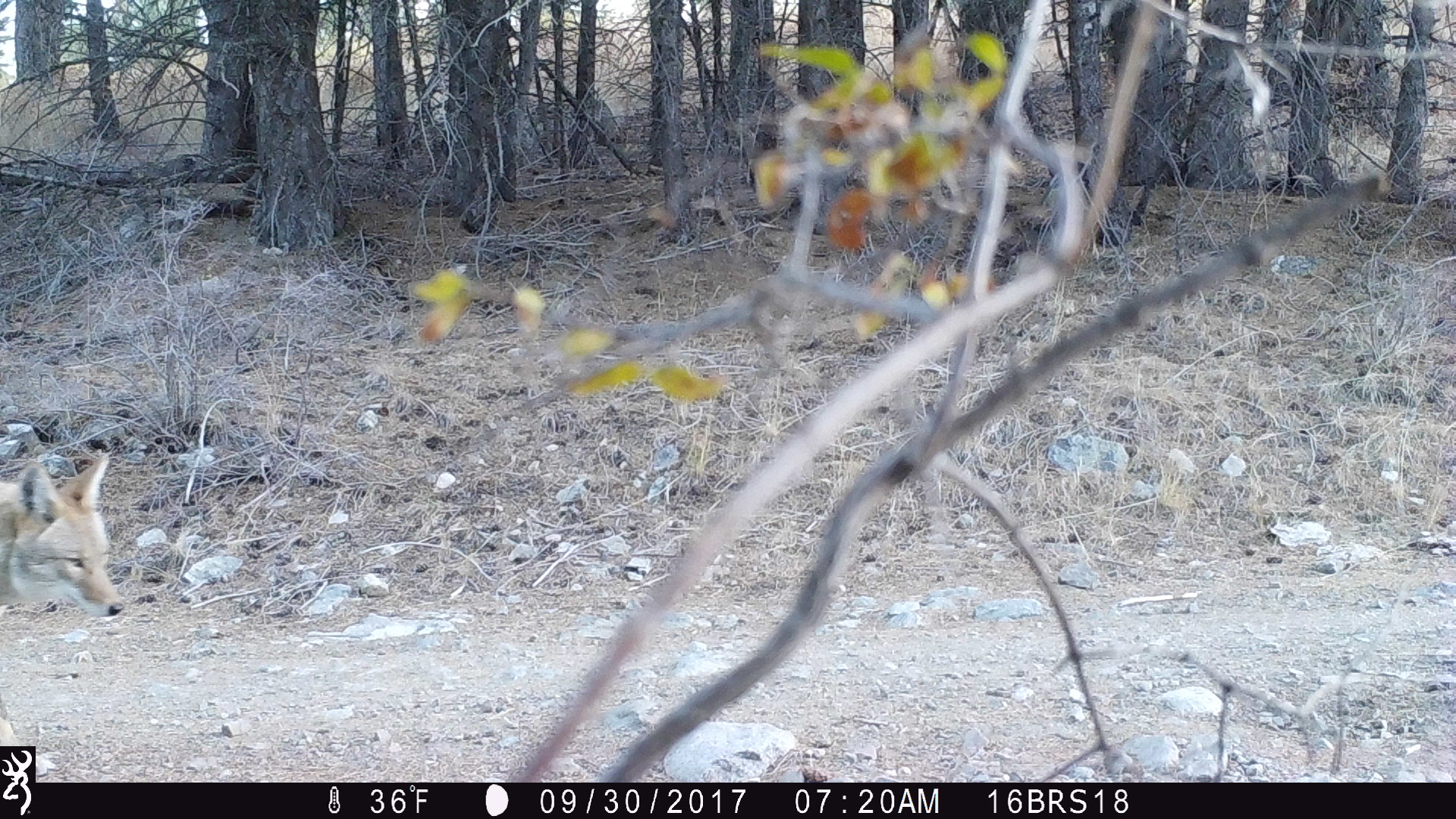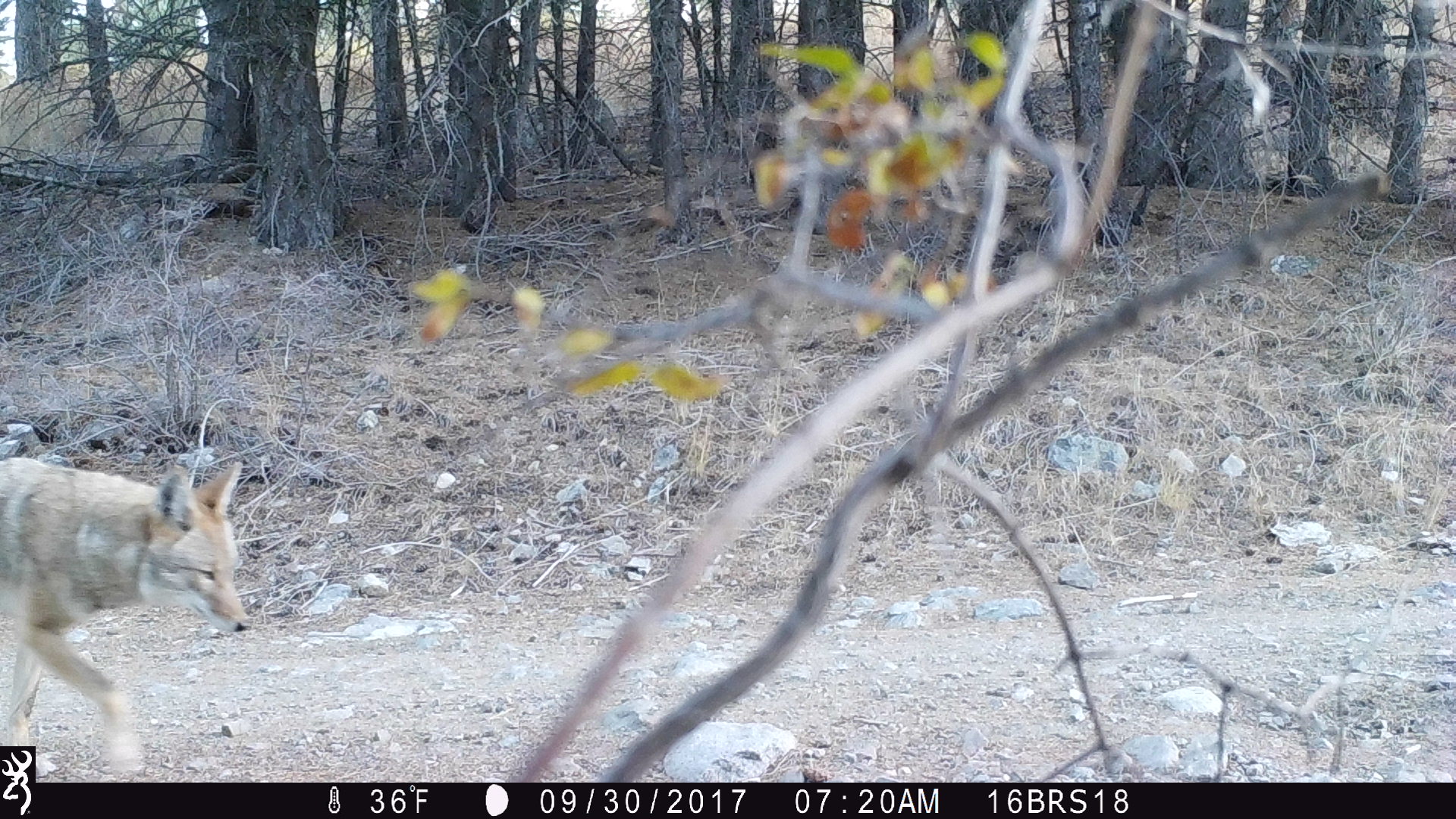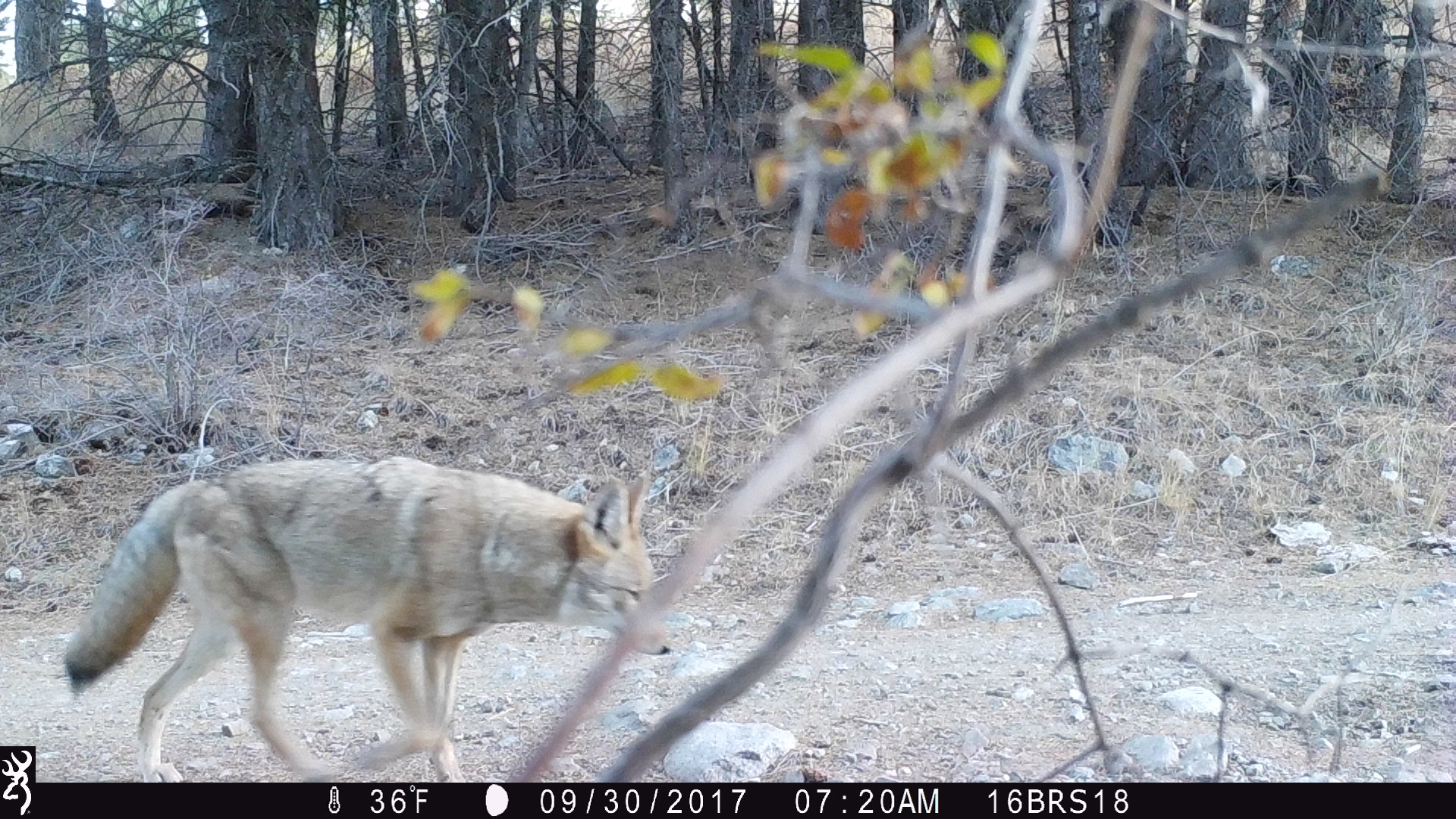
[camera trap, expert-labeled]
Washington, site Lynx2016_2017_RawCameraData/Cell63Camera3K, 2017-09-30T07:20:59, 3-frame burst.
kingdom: Animalia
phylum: Chordata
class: Mammalia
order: Carnivora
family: Canidae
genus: Canis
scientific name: Canis latrans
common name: coyote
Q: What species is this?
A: Canis latrans (coyote).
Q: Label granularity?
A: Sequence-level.